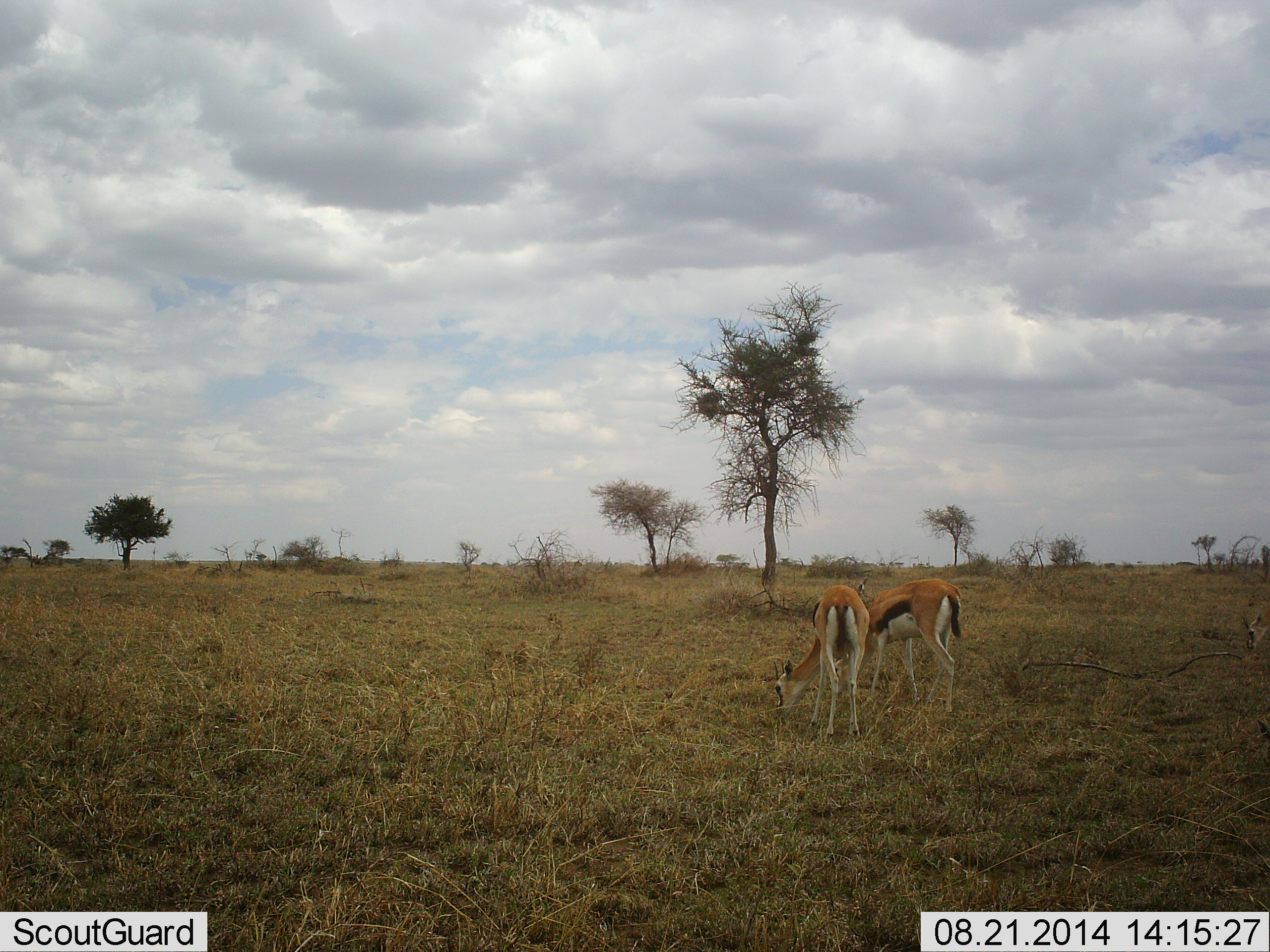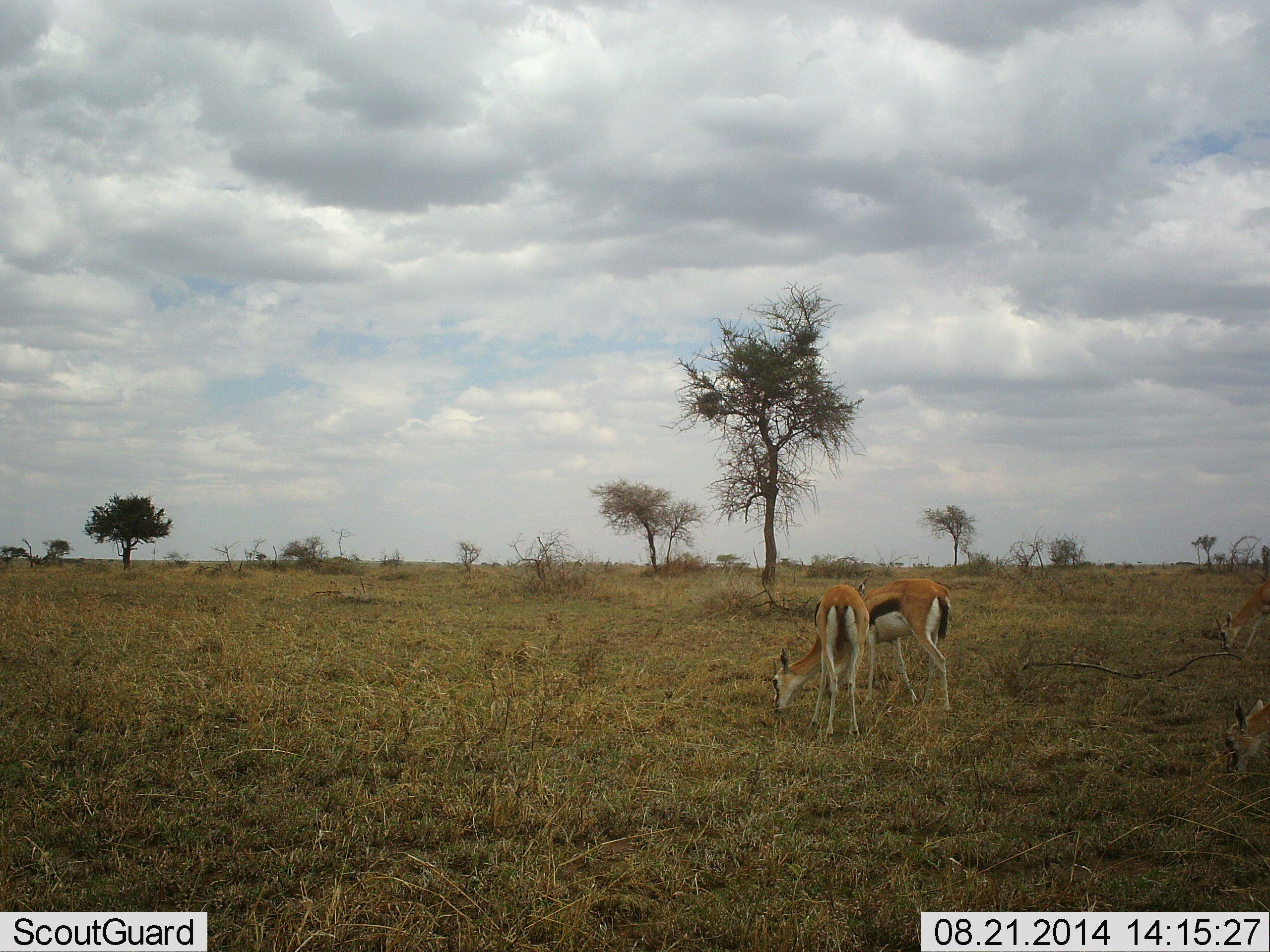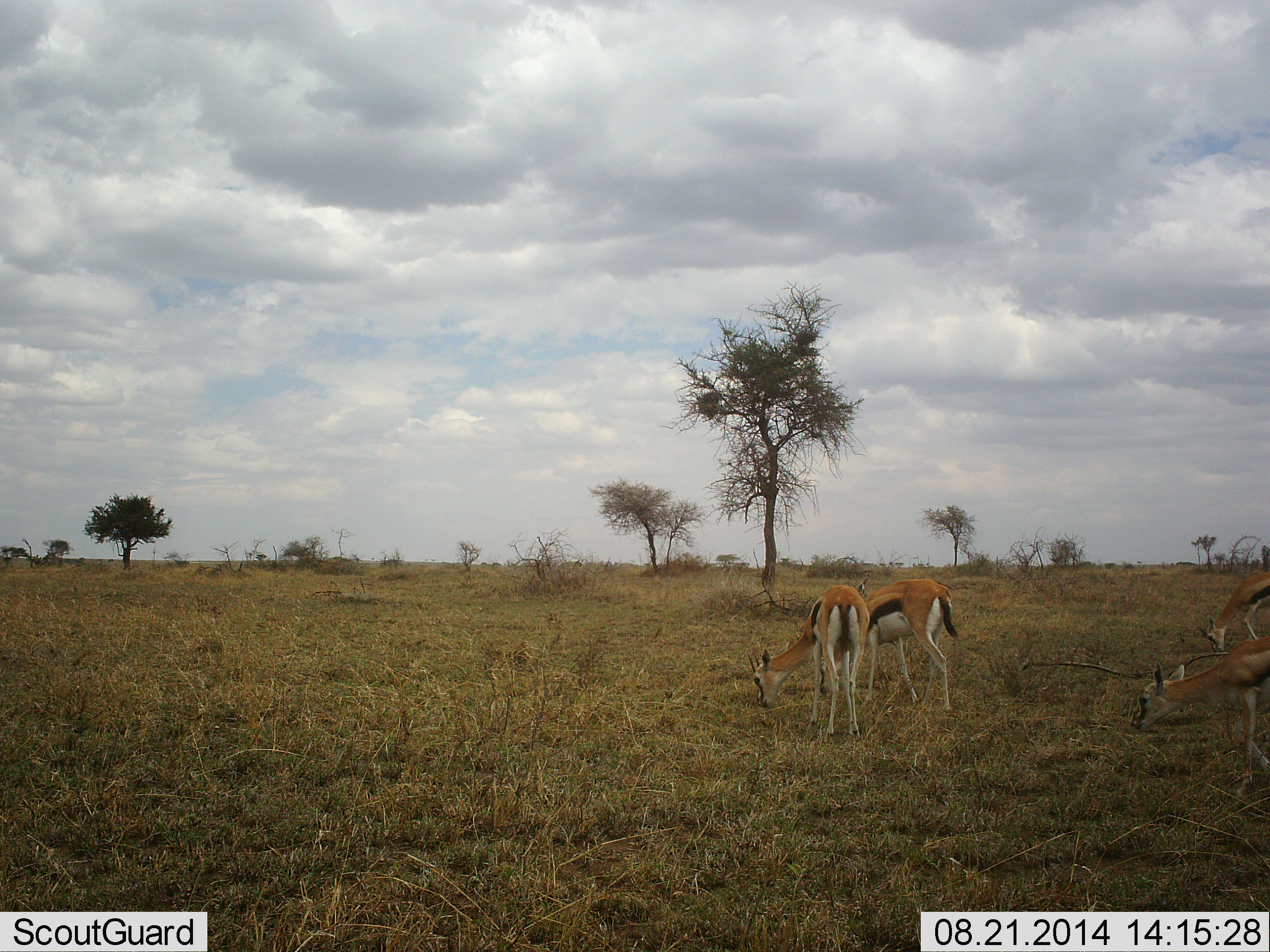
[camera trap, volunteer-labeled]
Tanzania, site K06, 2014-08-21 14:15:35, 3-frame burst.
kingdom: Animalia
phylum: Chordata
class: Mammalia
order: Artiodactyla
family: Bovidae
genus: Eudorcas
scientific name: Eudorcas thomsonii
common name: thomson's gazelle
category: gazellethomsons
Gazellethomsons (thomson's gazelle) (Eudorcas thomsonii), count 4. Behavior (volunteer vote fractions): standing 30%, resting 10%, moving 20%, interacting 0%. Young present (vote fraction): 0%. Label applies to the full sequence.